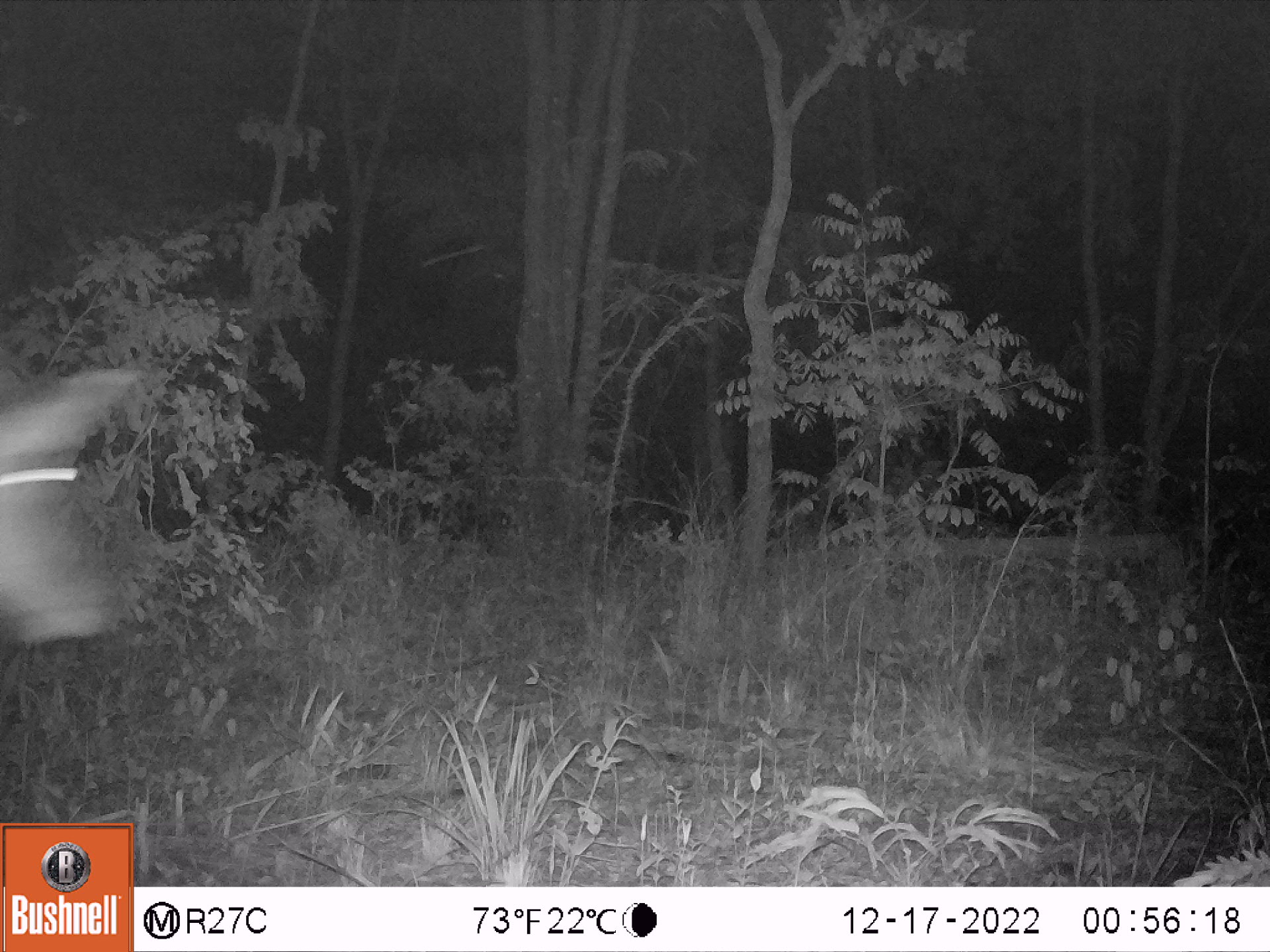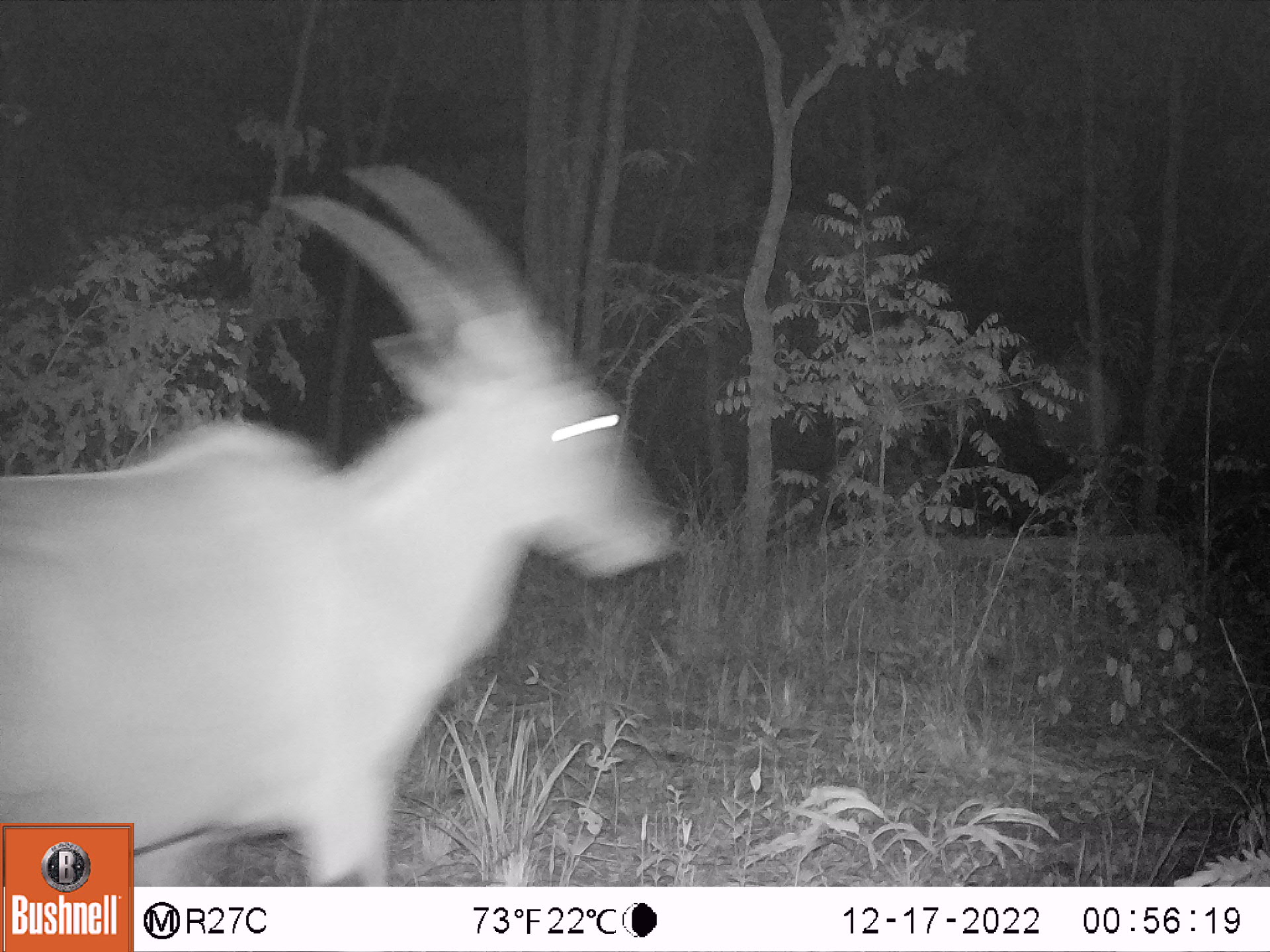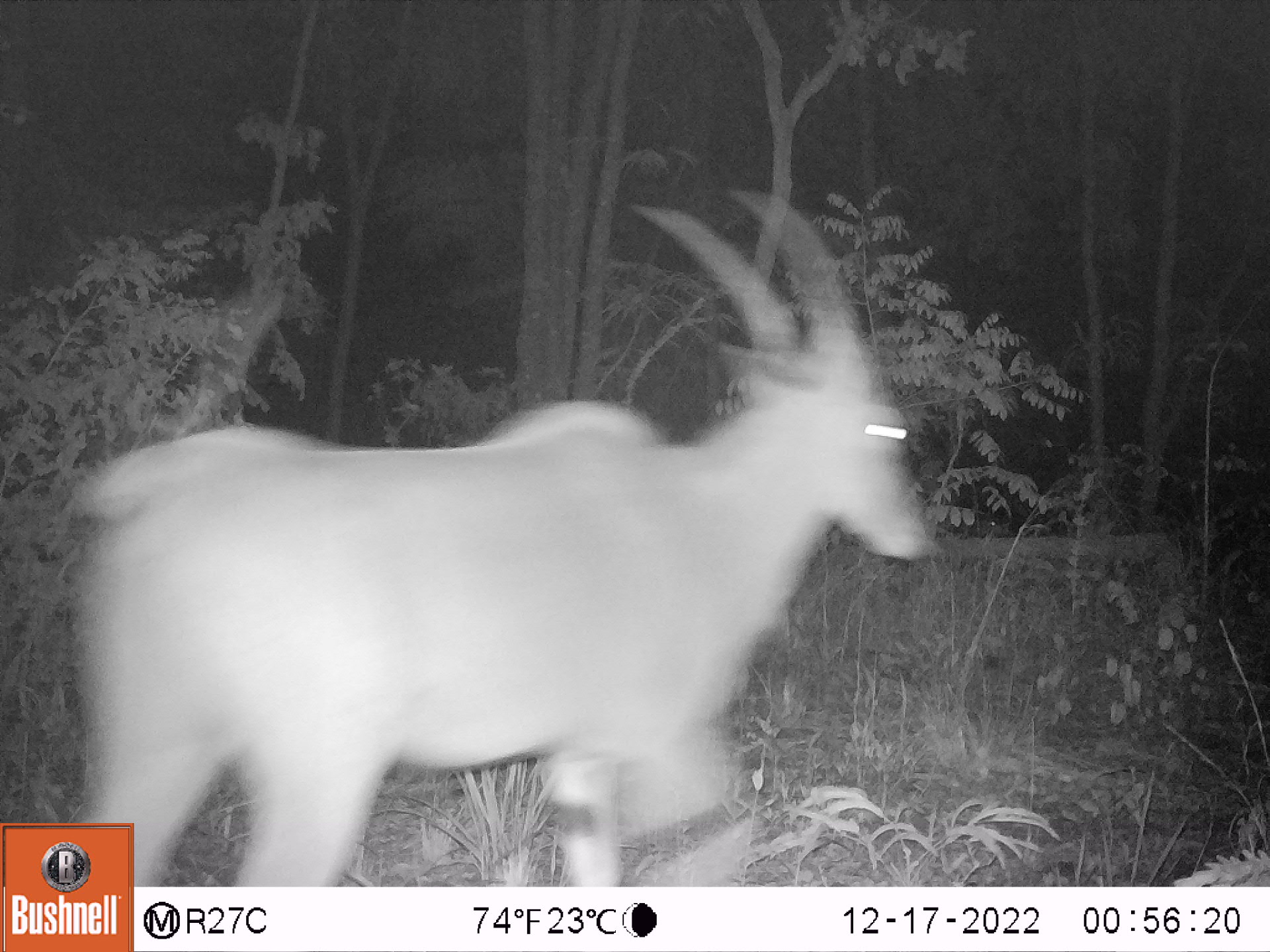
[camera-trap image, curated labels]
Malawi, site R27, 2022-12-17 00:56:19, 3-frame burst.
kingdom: Animalia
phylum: Chordata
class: Mammalia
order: Artiodactyla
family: Bovidae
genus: Tragelaphus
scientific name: Tragelaphus oryx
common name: common eland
Common eland (Tragelaphus oryx), count 1.